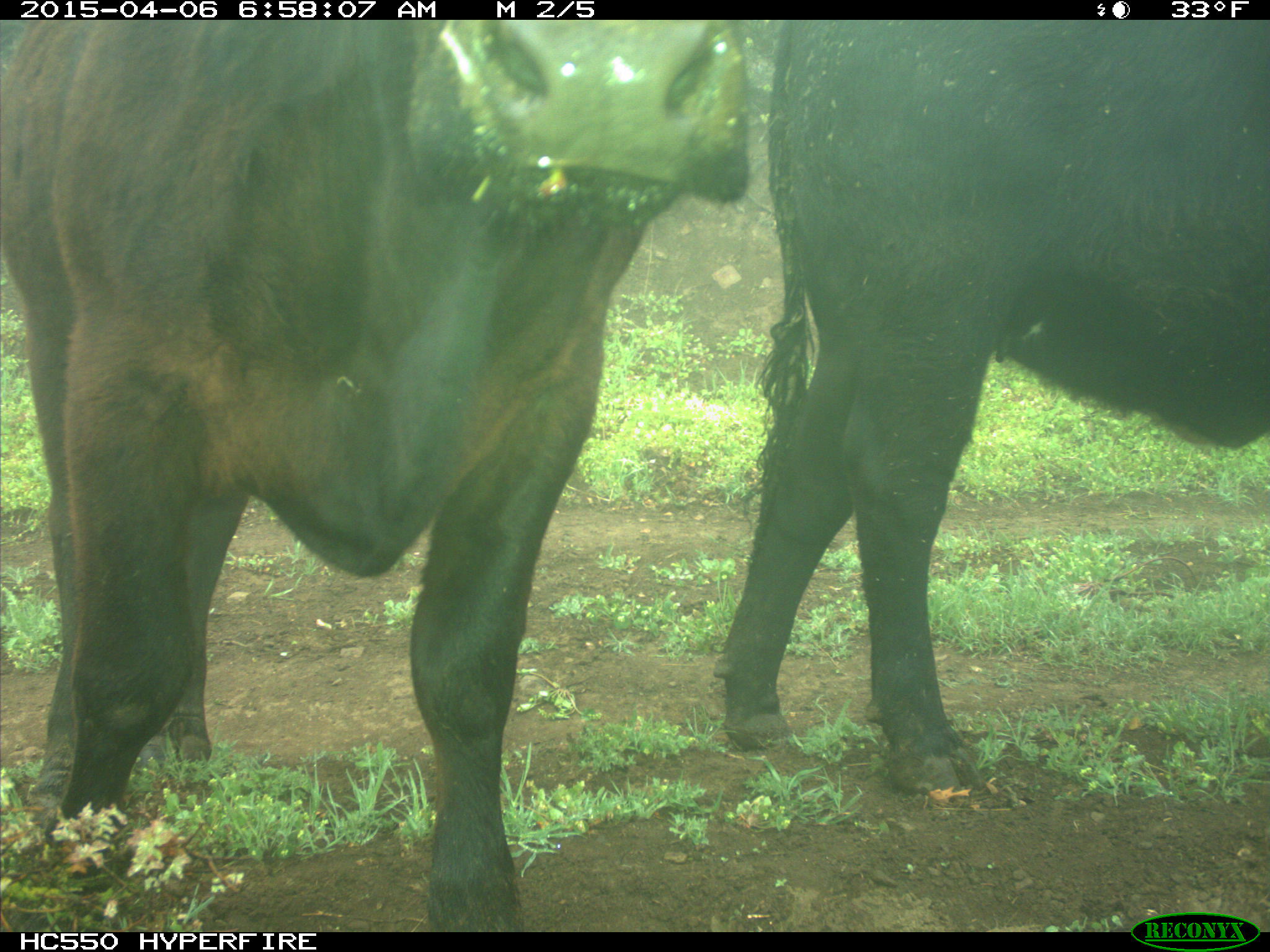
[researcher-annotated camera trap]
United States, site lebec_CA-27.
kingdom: Animalia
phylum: Chordata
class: Mammalia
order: Artiodactyla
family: Bovidae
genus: Bos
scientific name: Bos taurus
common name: domestic cow